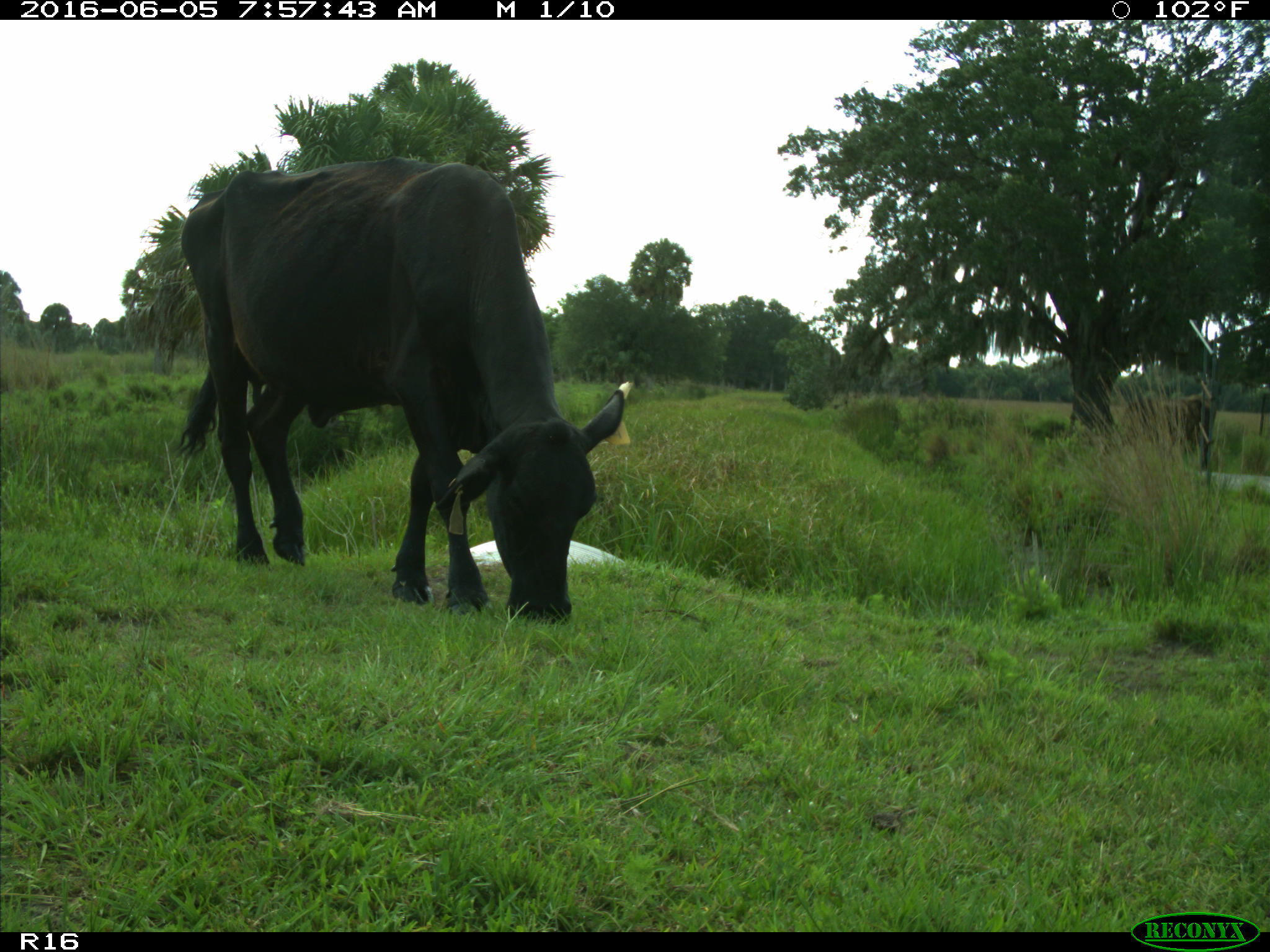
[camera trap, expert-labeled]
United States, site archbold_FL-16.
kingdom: Animalia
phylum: Chordata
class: Mammalia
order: Artiodactyla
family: Bovidae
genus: Bos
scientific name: Bos taurus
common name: domestic cow